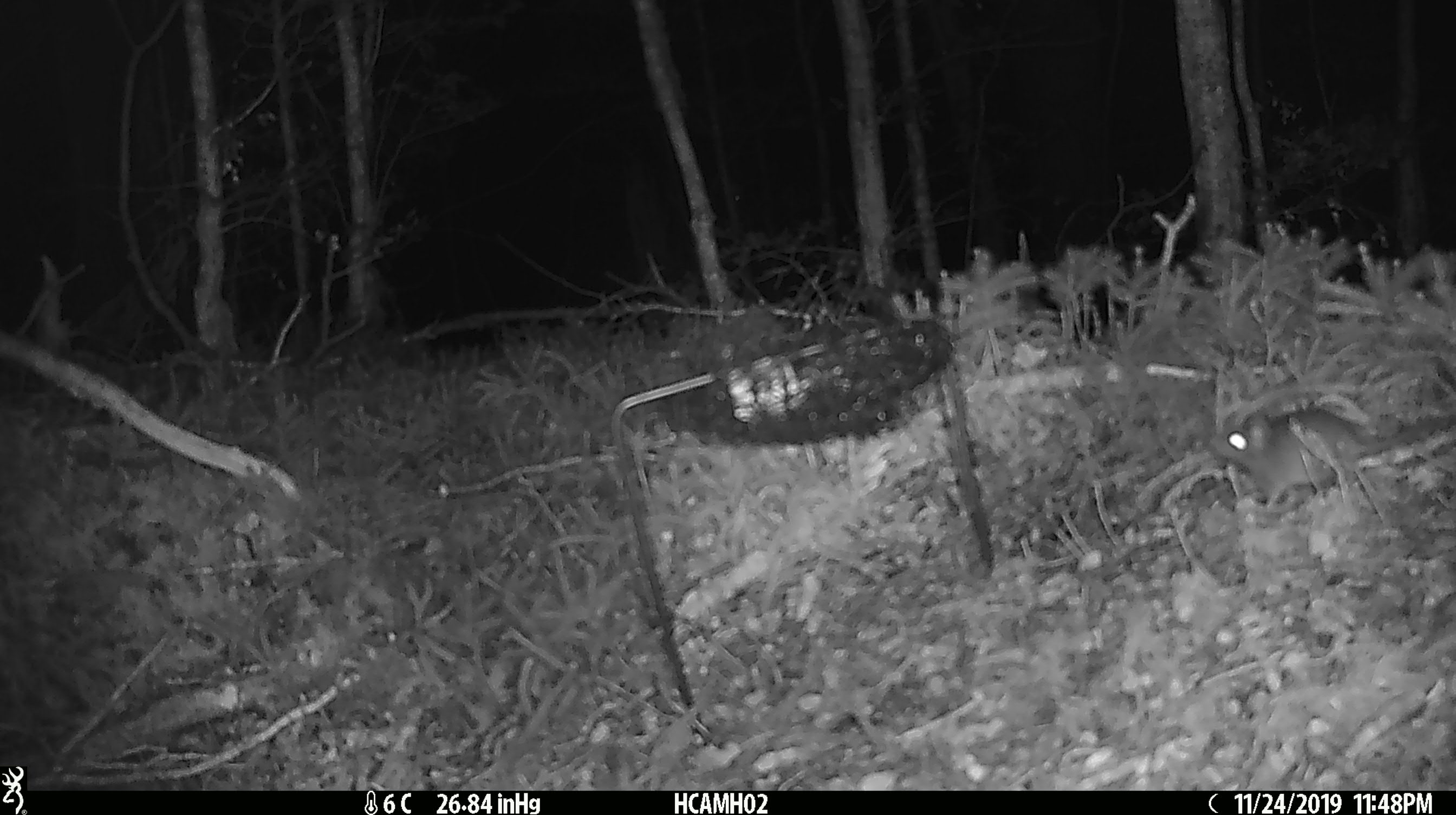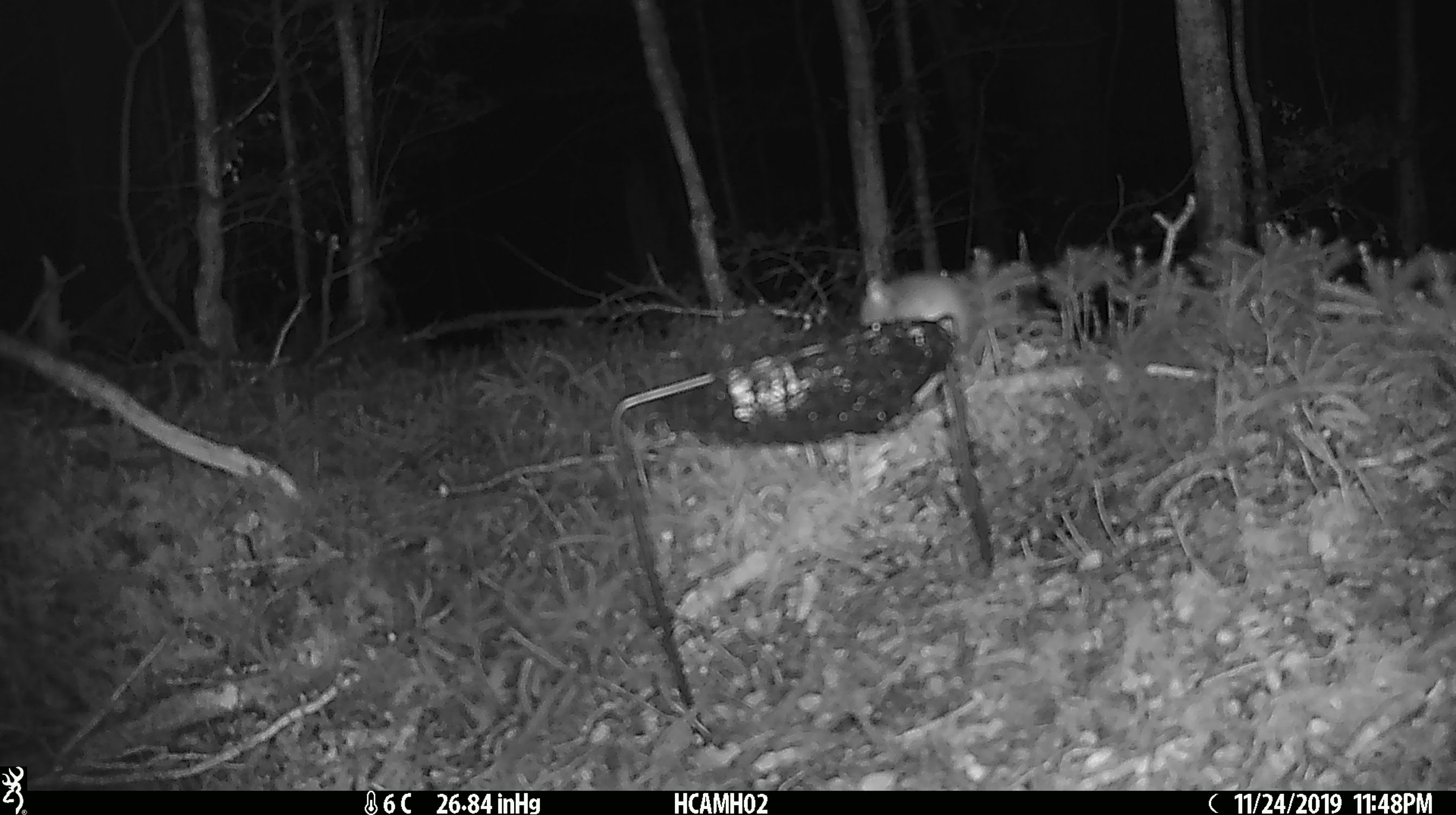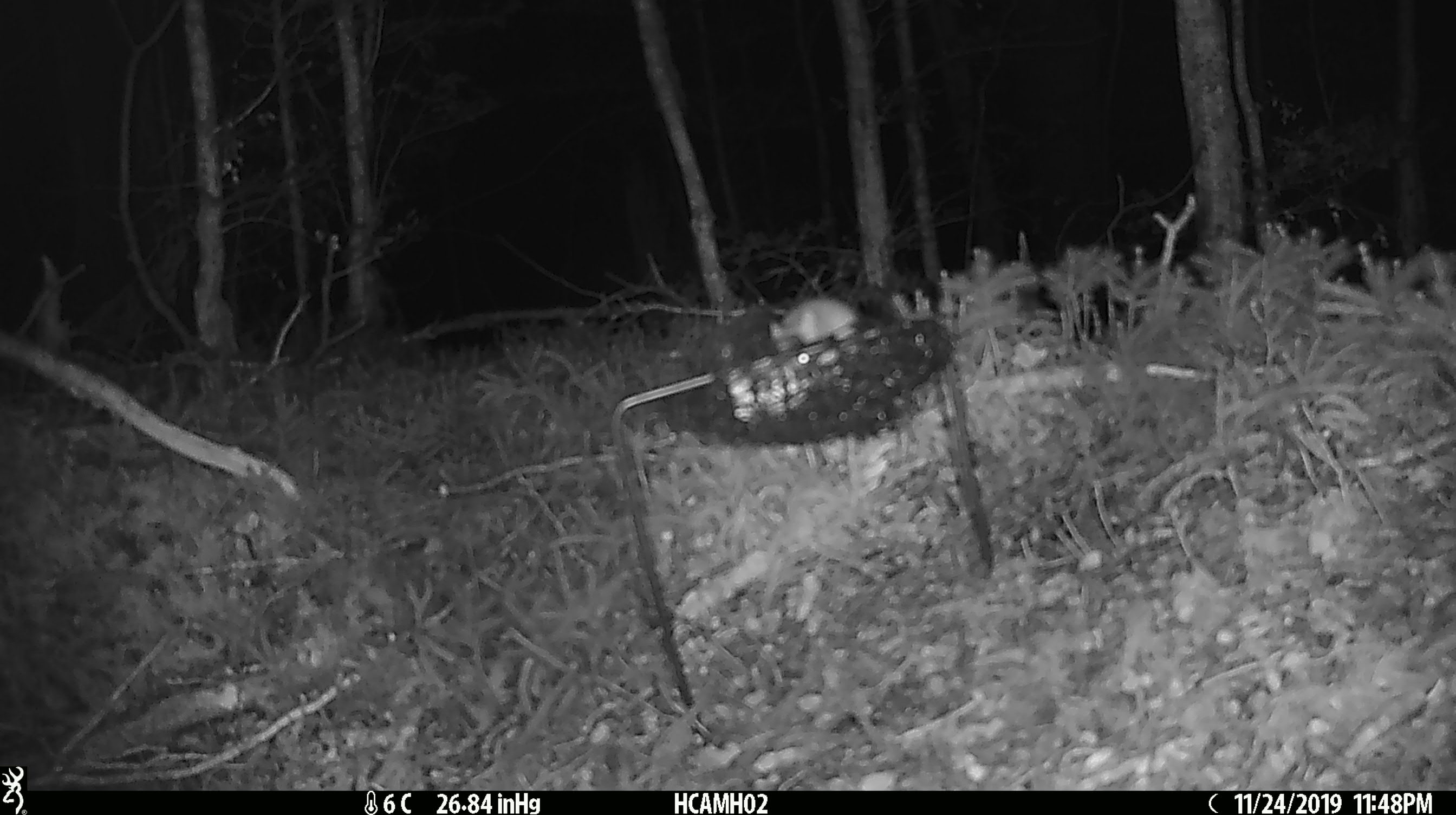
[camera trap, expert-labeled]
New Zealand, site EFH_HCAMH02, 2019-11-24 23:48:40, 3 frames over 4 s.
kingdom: Animalia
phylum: Chordata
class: Mammalia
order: Rodentia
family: Muridae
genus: Mus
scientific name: Mus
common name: mouse